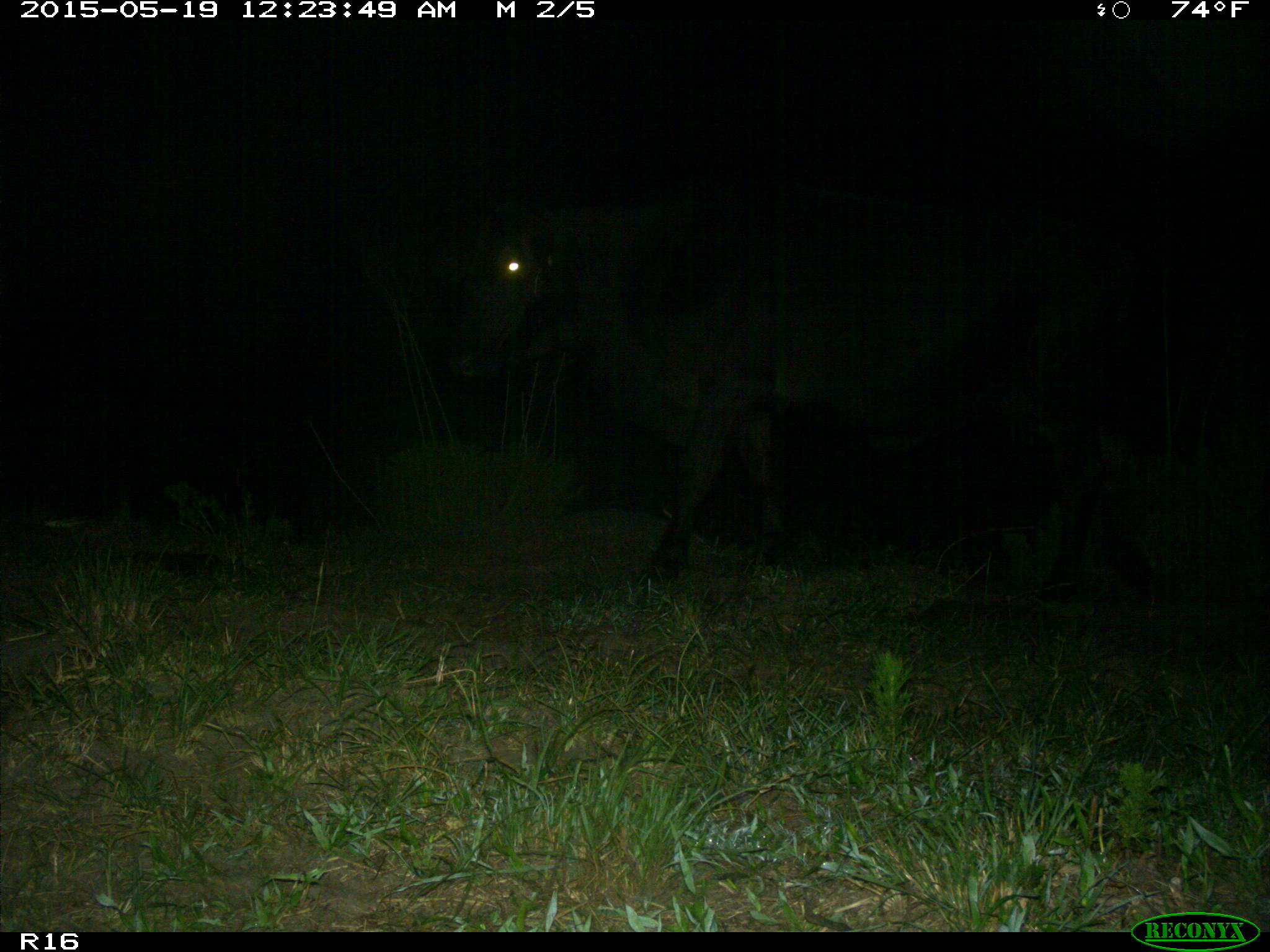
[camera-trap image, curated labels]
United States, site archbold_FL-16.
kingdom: Animalia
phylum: Chordata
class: Mammalia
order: Artiodactyla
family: Bovidae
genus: Bos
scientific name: Bos taurus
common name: domestic cow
Bos taurus (domestic cow).